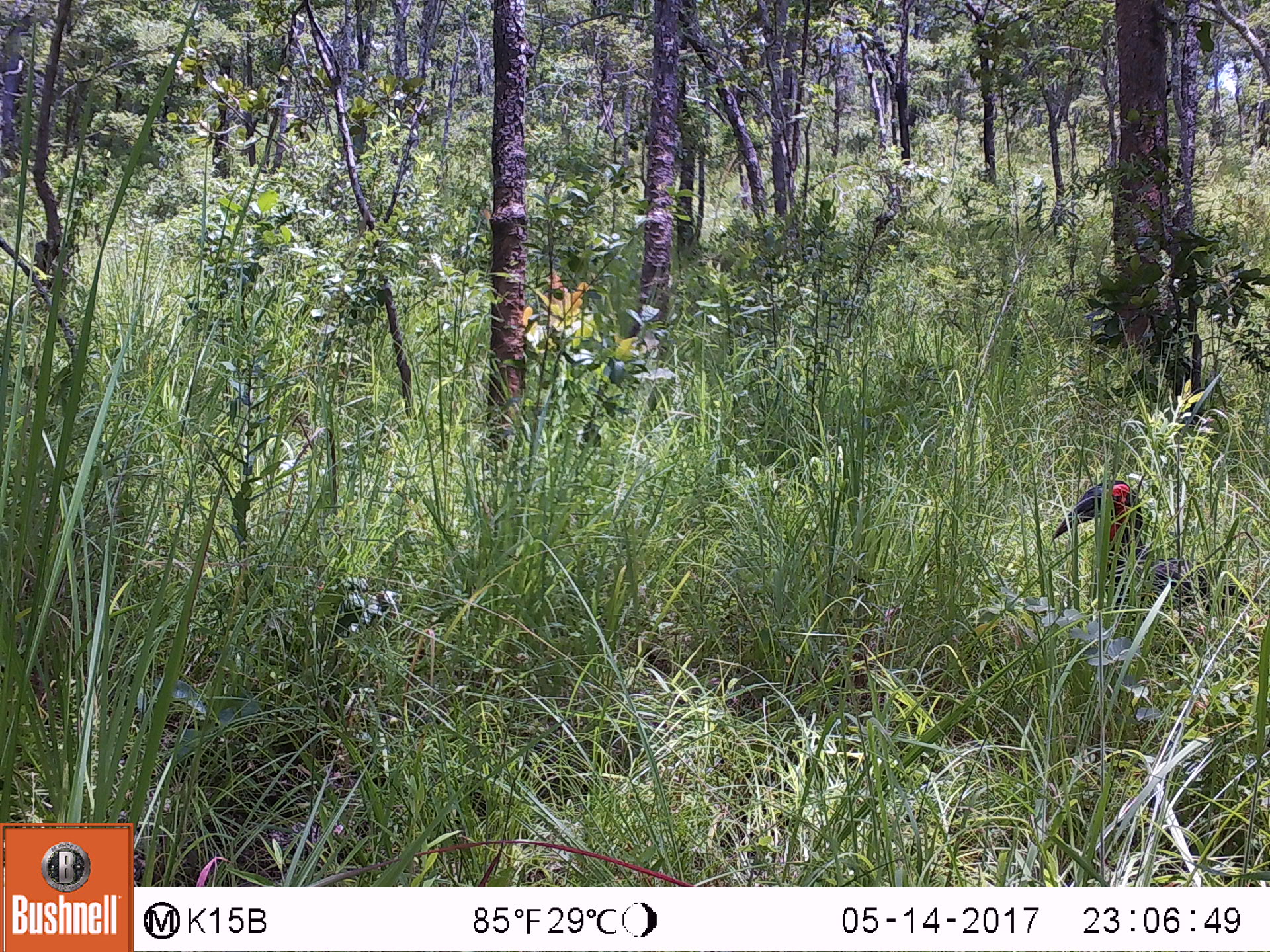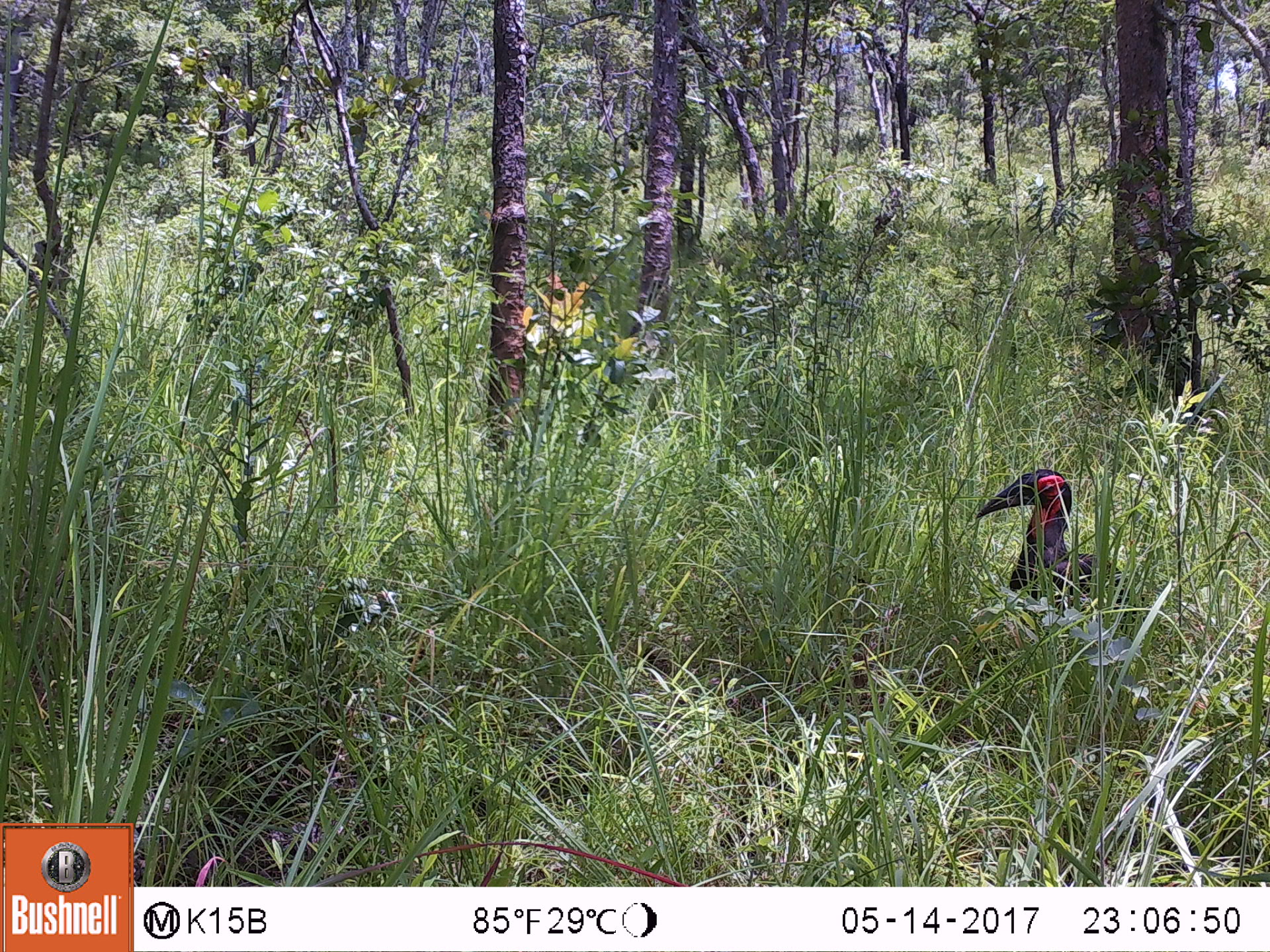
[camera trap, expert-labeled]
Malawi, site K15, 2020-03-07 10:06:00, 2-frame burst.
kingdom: Animalia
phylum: Chordata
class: Aves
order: Bucerotiformes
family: Bucorvidae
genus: Bucorvus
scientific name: Bucorvus leadbeateri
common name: southern ground hornbill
Southern ground hornbill (Bucorvus leadbeateri), count 1.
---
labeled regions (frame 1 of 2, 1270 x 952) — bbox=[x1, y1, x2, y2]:
southern ground hornbill: bbox=[1037, 460, 1251, 628]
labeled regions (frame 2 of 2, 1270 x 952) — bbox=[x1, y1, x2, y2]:
southern ground hornbill: bbox=[959, 456, 1179, 630]